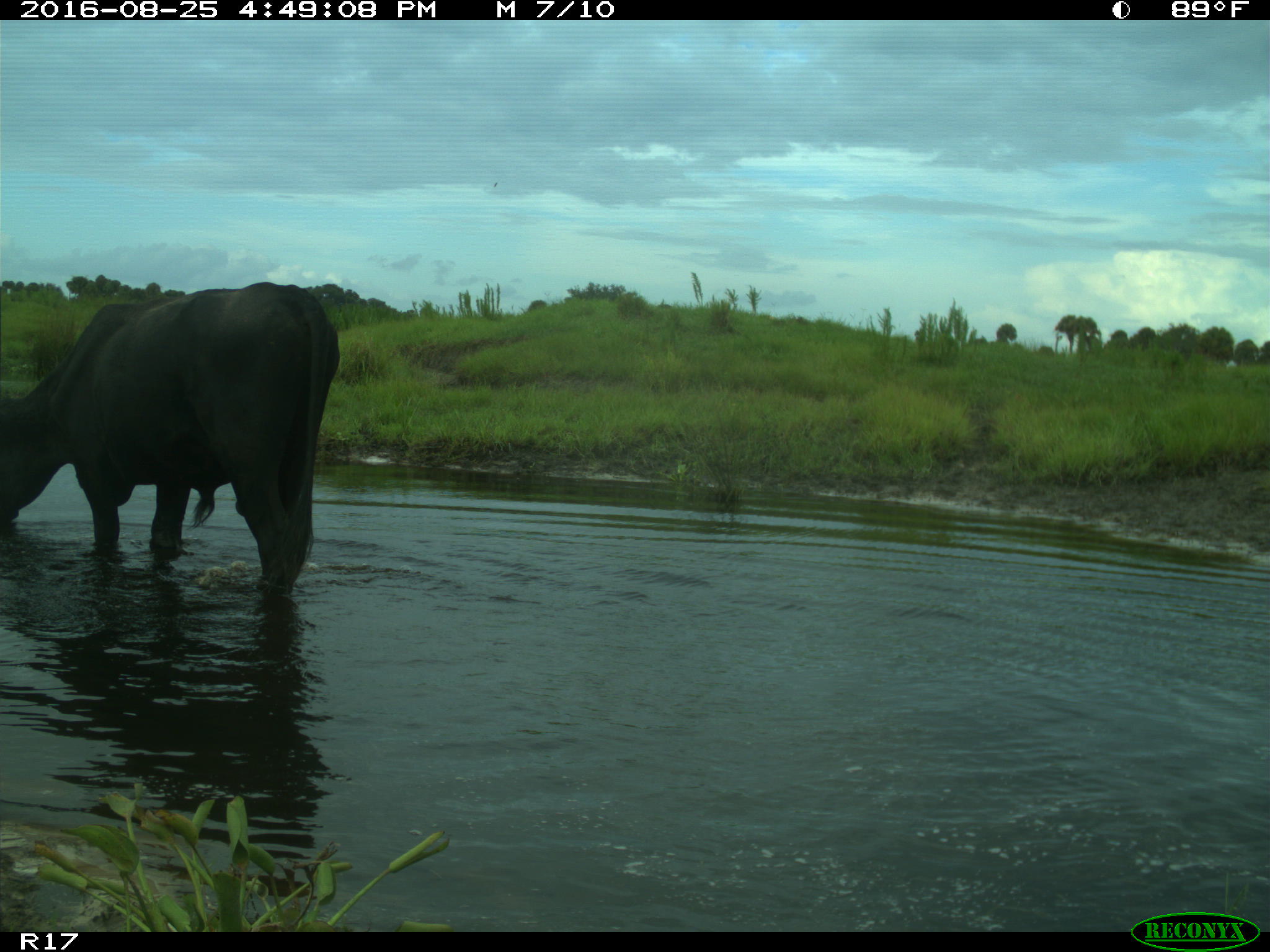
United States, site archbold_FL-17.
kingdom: Animalia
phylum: Chordata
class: Mammalia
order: Artiodactyla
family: Bovidae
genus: Bos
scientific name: Bos taurus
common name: domestic cow